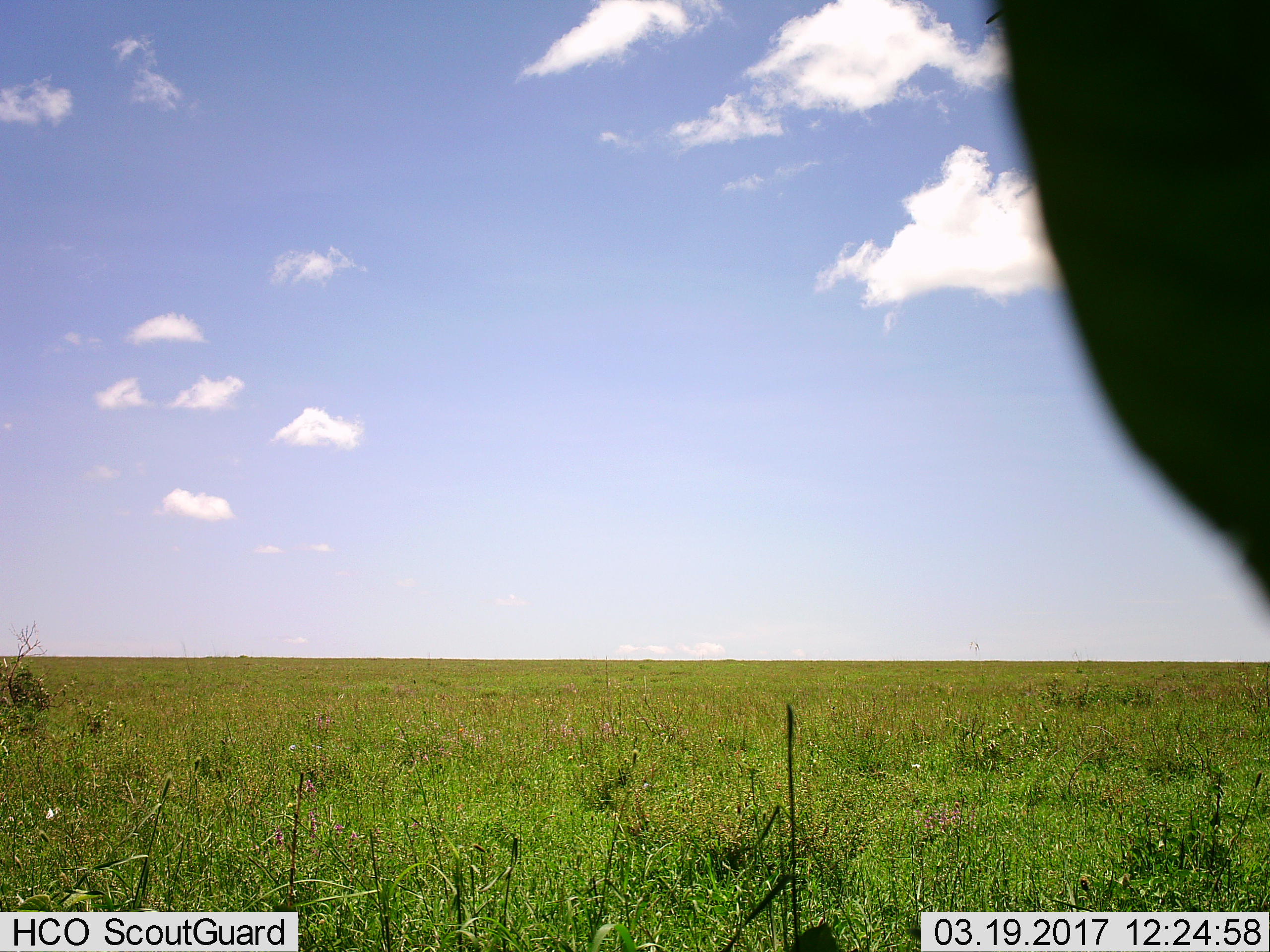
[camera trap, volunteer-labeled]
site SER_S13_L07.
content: unidentified animal